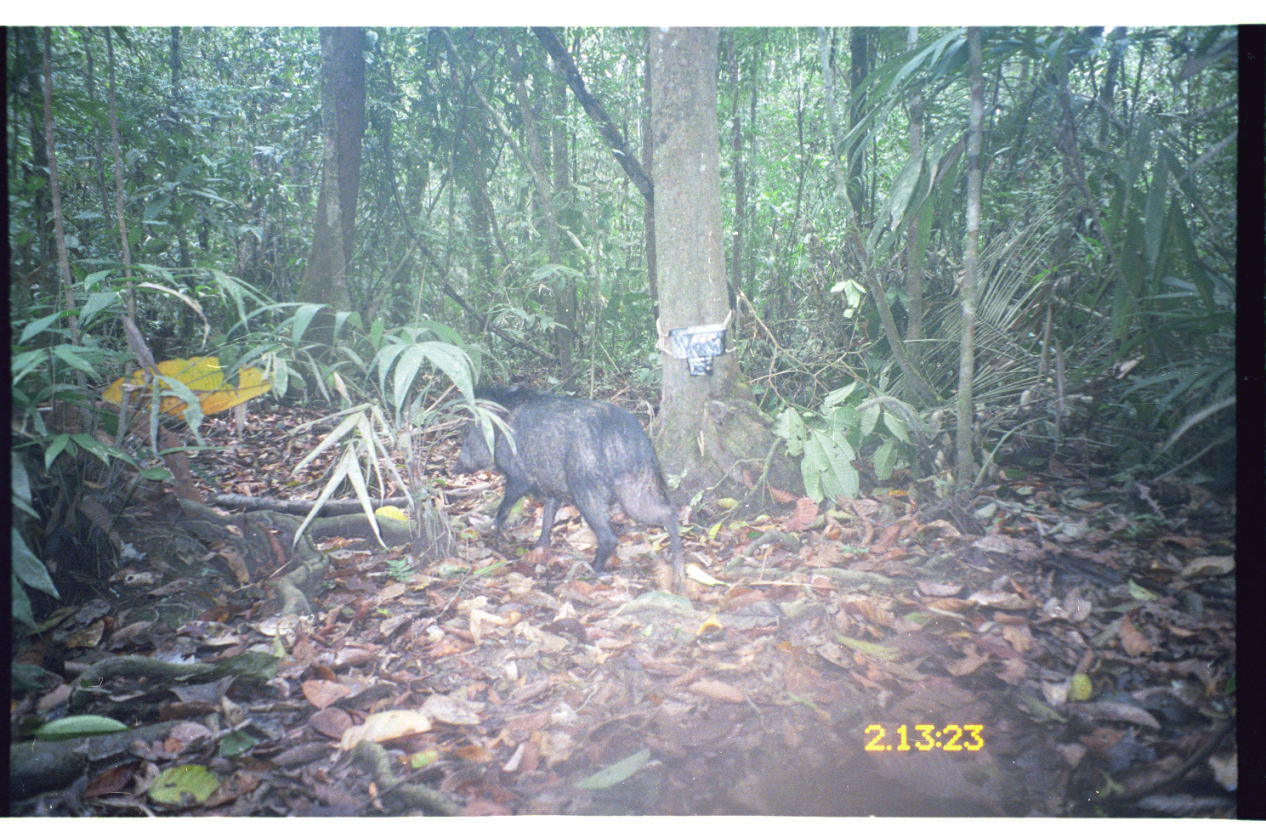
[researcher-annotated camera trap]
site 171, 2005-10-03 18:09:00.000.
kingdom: Animalia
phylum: Chordata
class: Mammalia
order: Artiodactyla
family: Tayassuidae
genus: Pecari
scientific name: Pecari tajacu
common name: collared peccary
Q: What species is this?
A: Pecari tajacu (collared peccary).